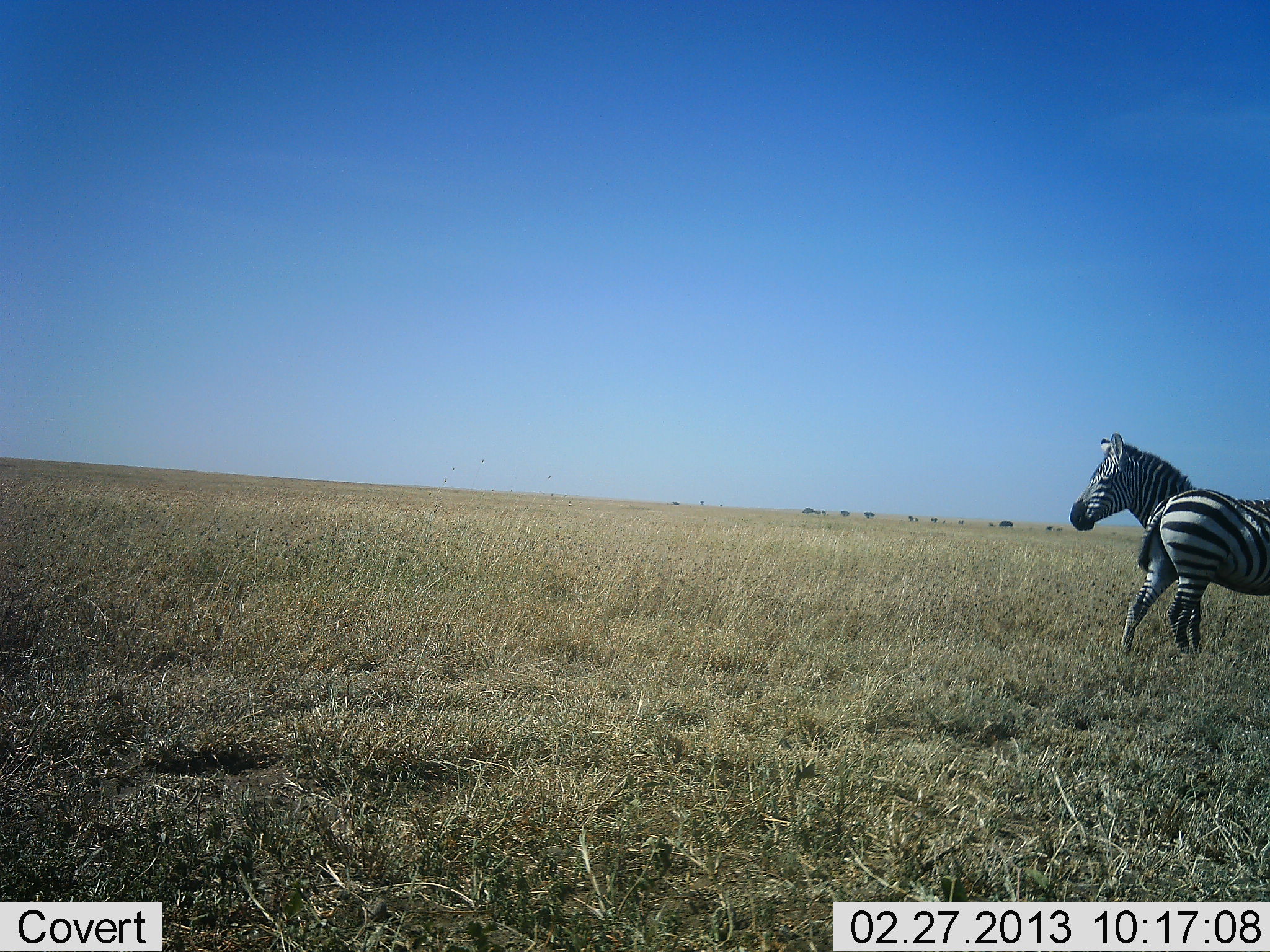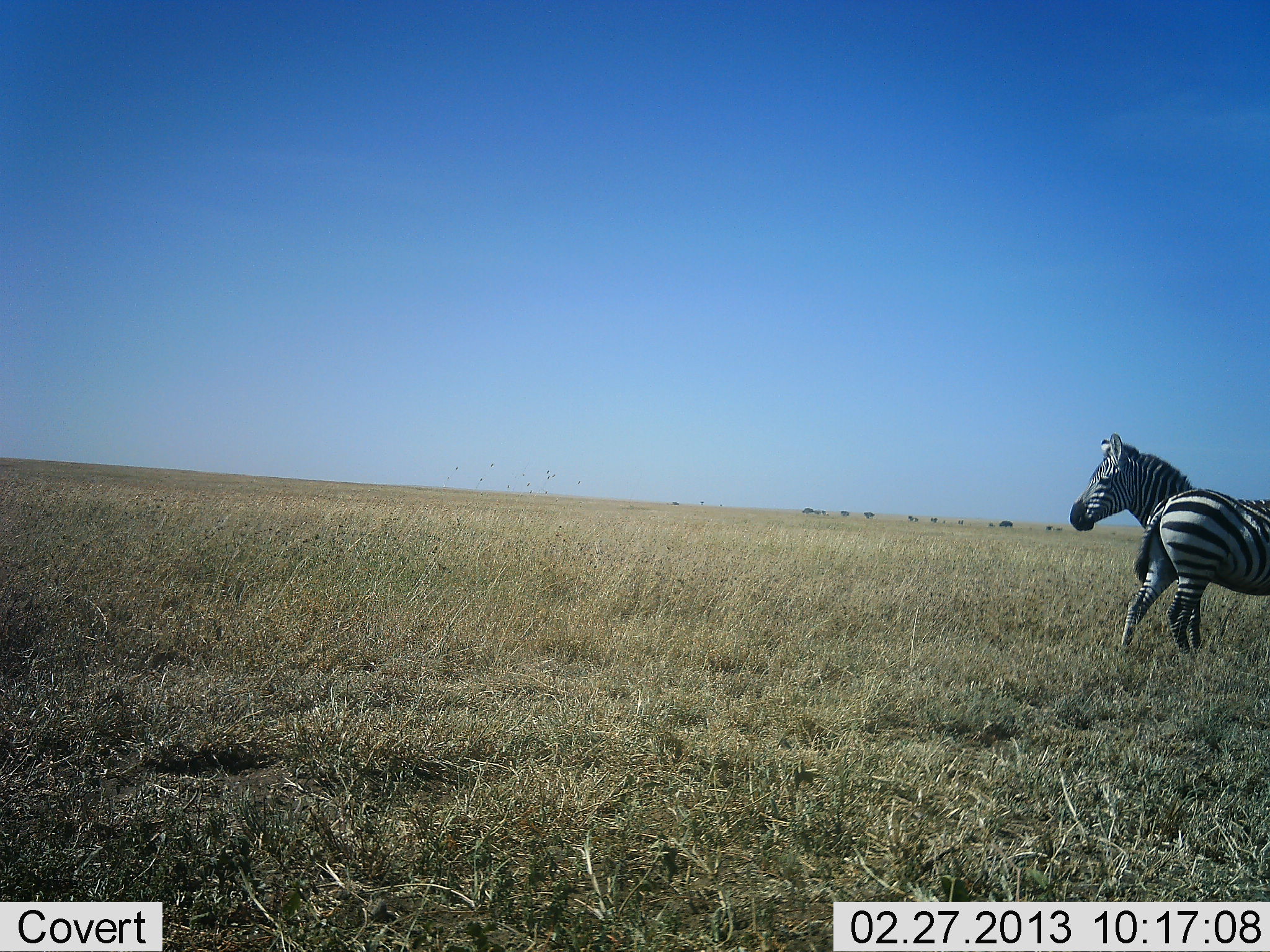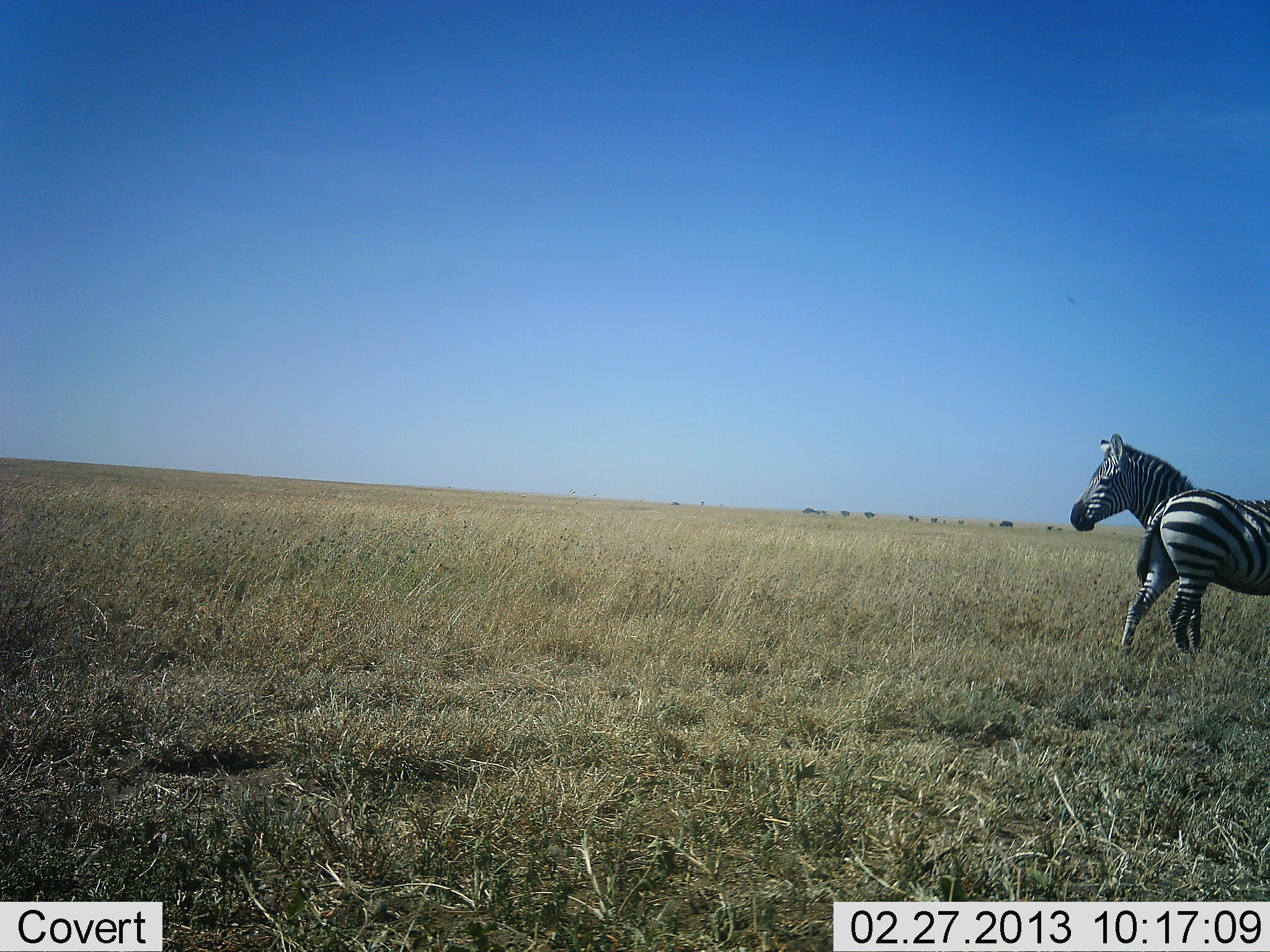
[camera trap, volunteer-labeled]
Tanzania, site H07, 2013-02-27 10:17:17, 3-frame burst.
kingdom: Animalia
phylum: Chordata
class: Mammalia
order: Perissodactyla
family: Equidae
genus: Equus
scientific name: Equus quagga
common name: plains zebra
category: zebra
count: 2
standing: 88%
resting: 0%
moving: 5%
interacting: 7%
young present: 3%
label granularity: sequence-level